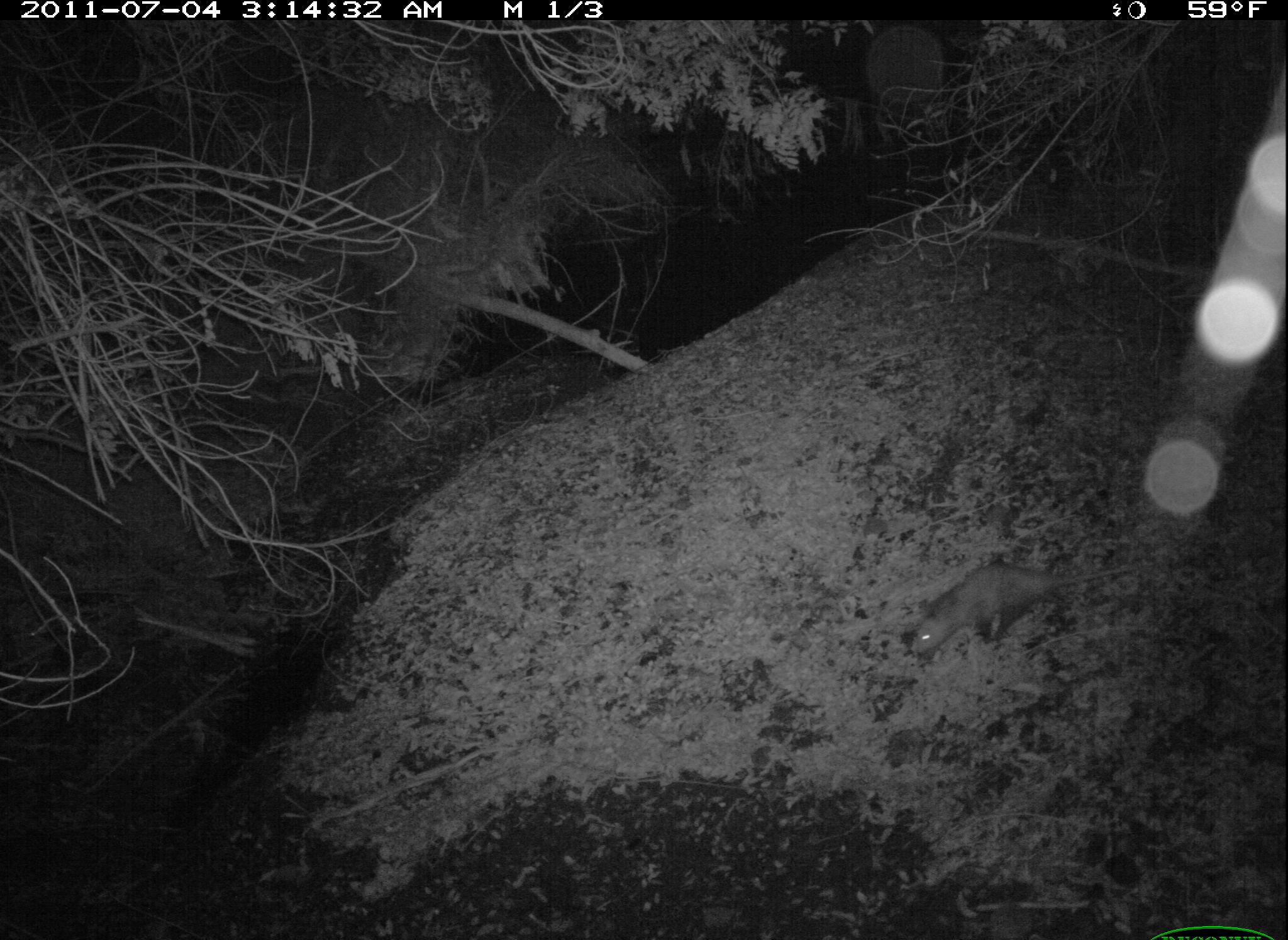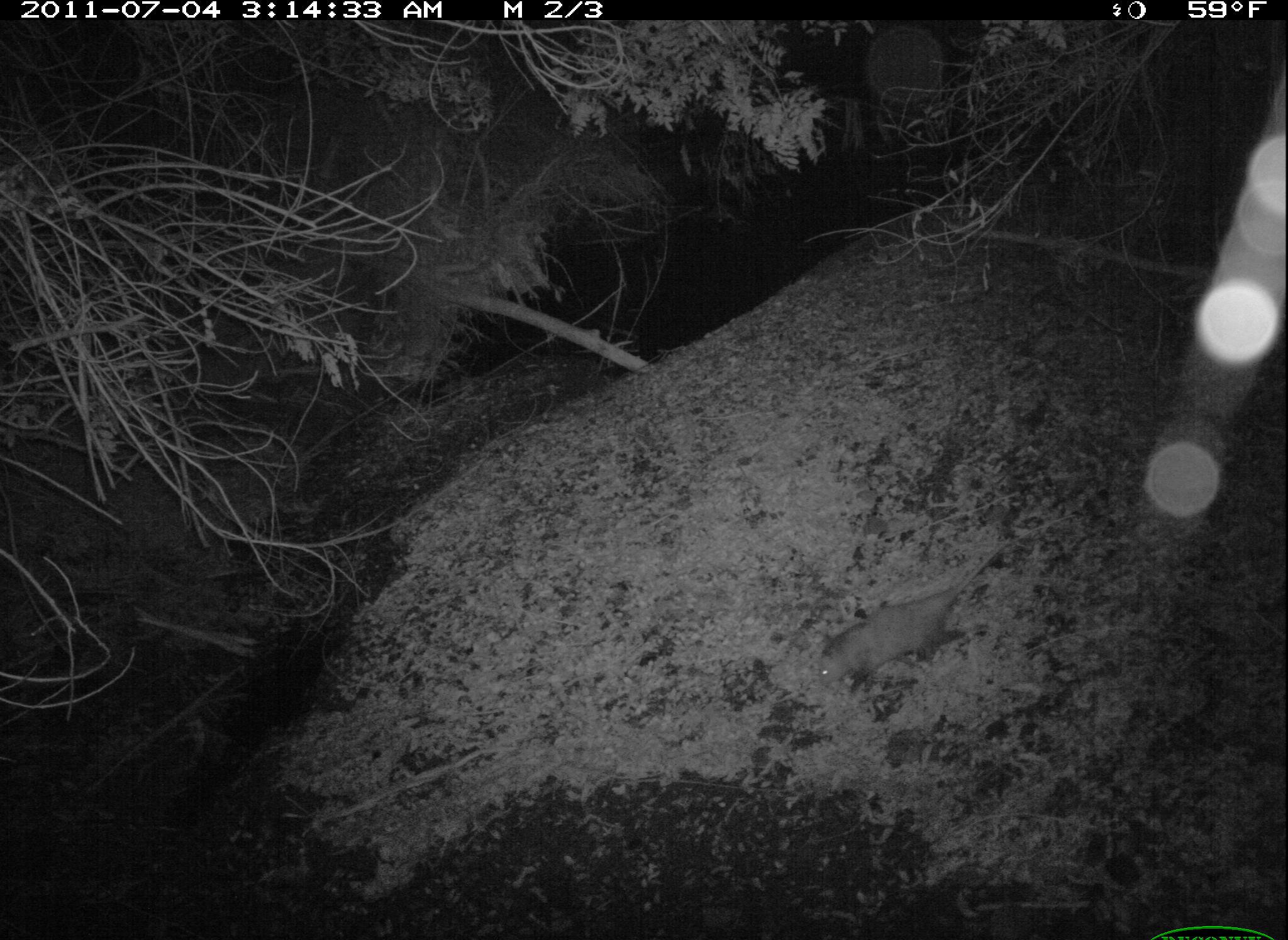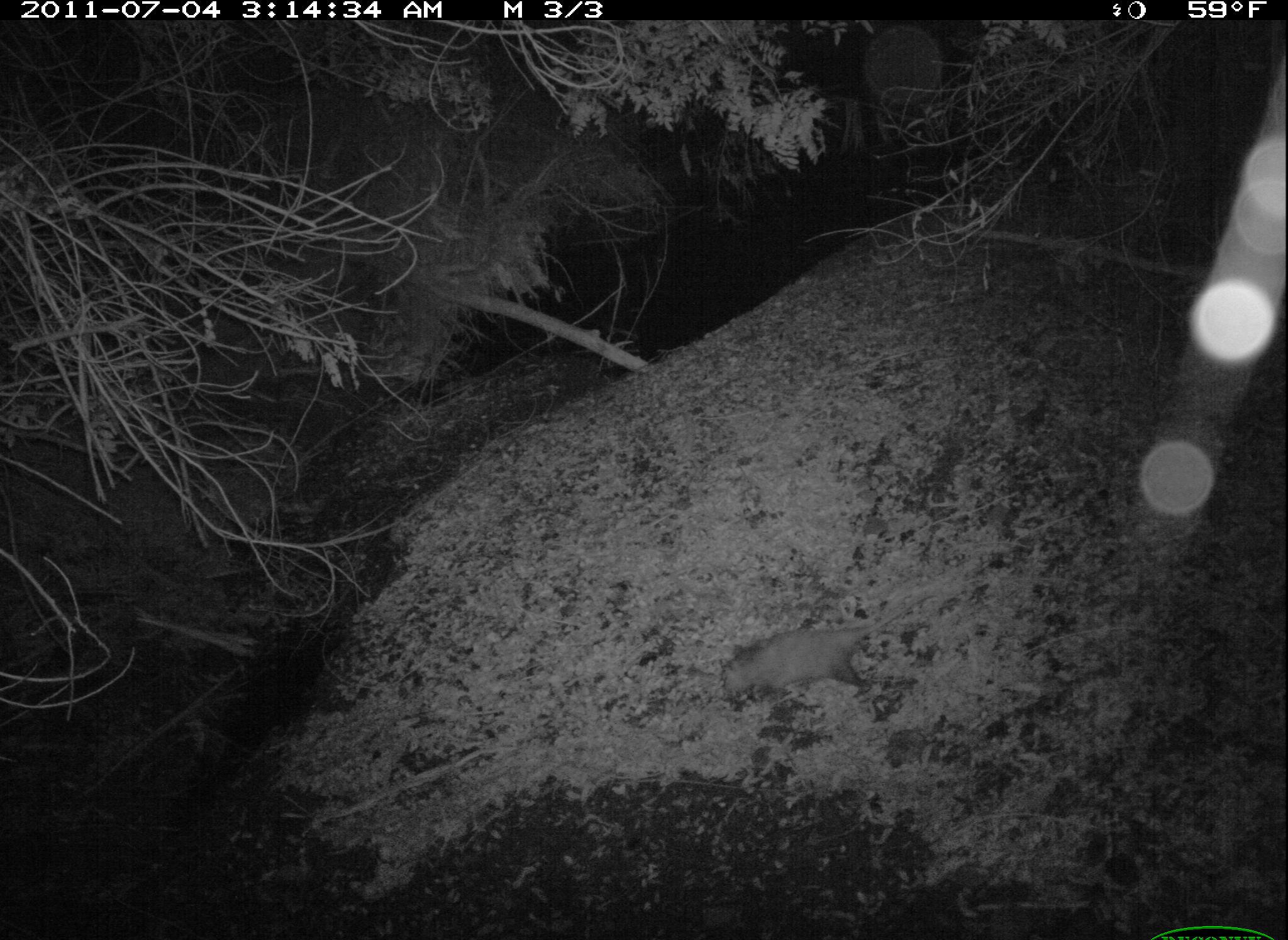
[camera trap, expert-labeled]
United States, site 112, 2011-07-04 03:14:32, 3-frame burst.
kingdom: Animalia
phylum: Chordata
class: Mammalia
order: Didelphimorphia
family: Didelphidae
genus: Didelphis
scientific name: Didelphis virginiana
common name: virginia opossum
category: opossum